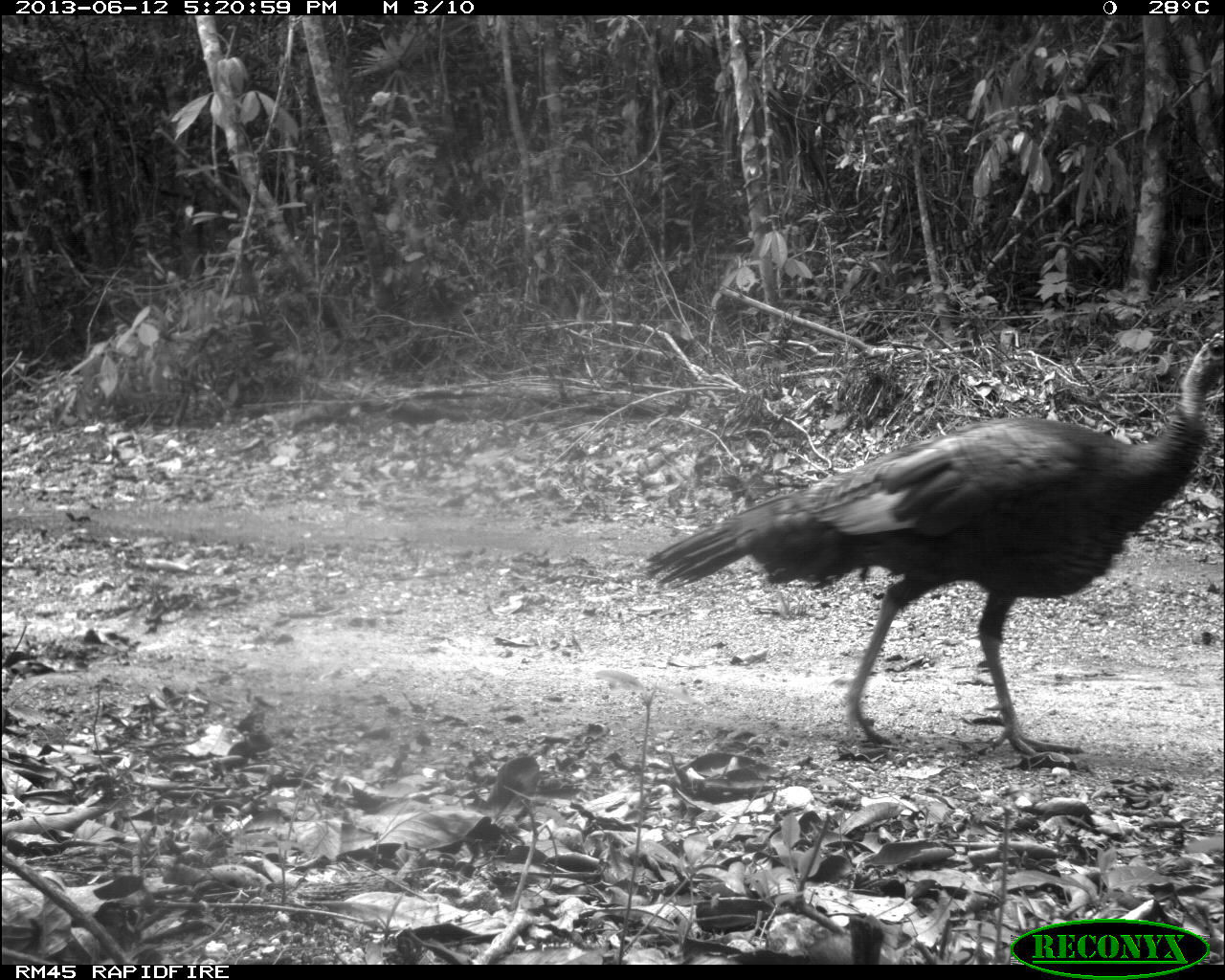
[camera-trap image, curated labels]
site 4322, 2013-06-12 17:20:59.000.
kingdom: Animalia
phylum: Chordata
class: Aves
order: Galliformes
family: Phasianidae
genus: Meleagris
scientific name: Meleagris ocellata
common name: ocellated turkey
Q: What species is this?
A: Meleagris ocellata (ocellated turkey).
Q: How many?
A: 1.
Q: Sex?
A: Female.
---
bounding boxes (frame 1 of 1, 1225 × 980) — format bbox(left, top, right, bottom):
meleagris ocellata: bbox(638, 328, 1225, 754)